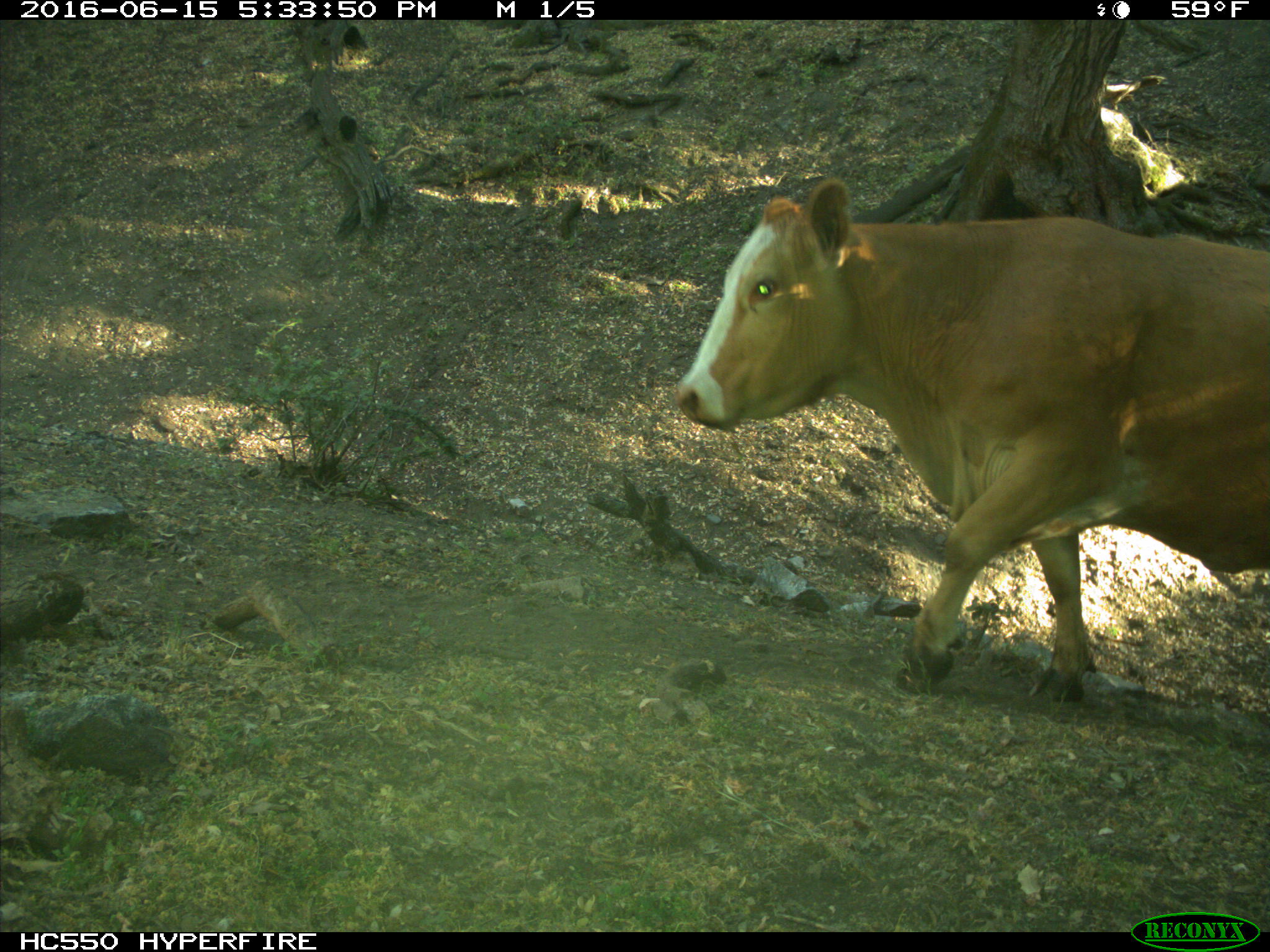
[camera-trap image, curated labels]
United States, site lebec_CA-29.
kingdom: Animalia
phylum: Chordata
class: Mammalia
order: Artiodactyla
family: Bovidae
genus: Bos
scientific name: Bos taurus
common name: domestic cow